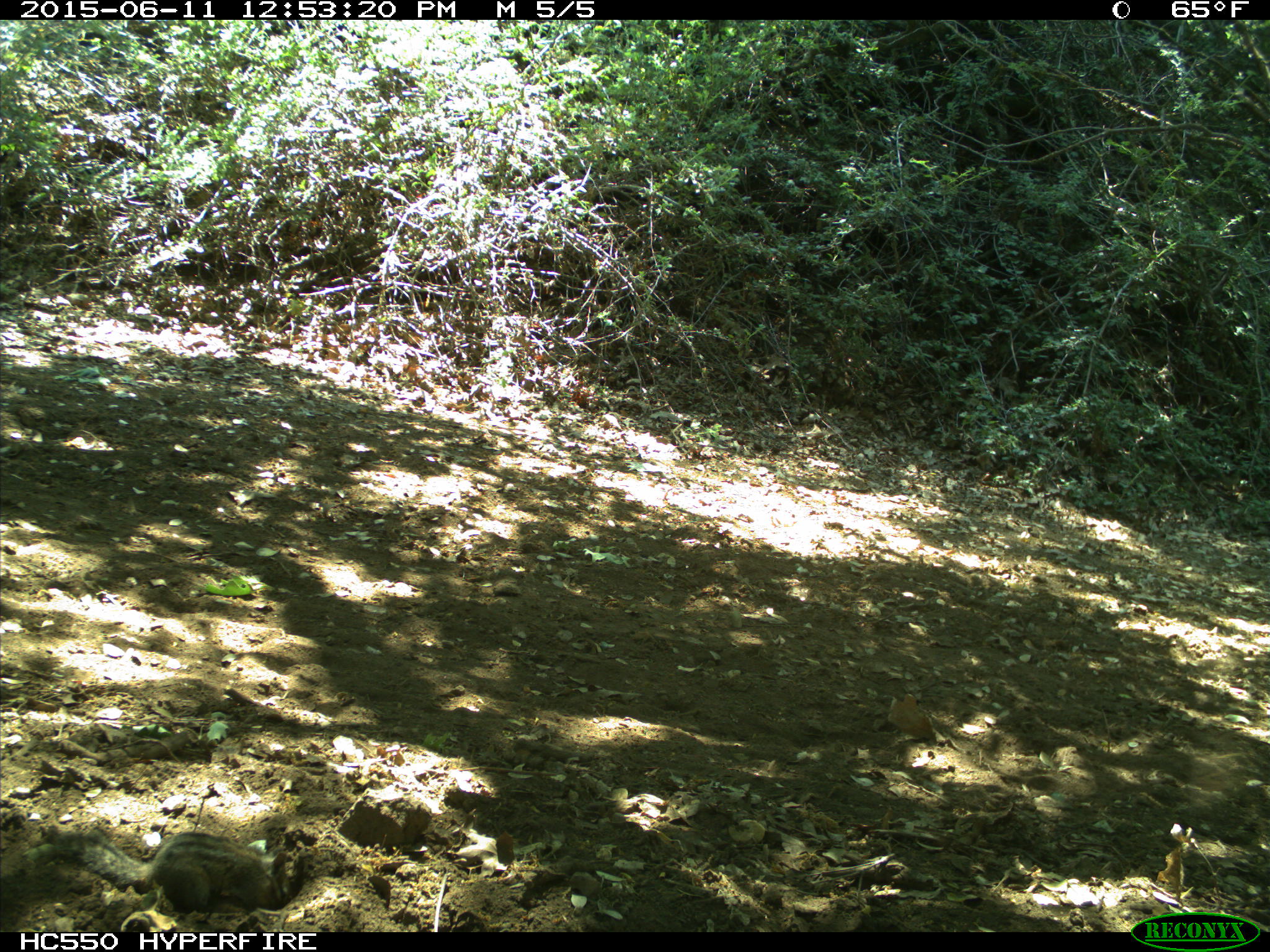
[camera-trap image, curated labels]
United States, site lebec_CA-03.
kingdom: Animalia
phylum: Chordata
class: Mammalia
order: Rodentia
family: Sciuridae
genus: Tamias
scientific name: Tamias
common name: chipmunk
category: unidentified chipmunk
Unidentified chipmunk (chipmunk) (Tamias).